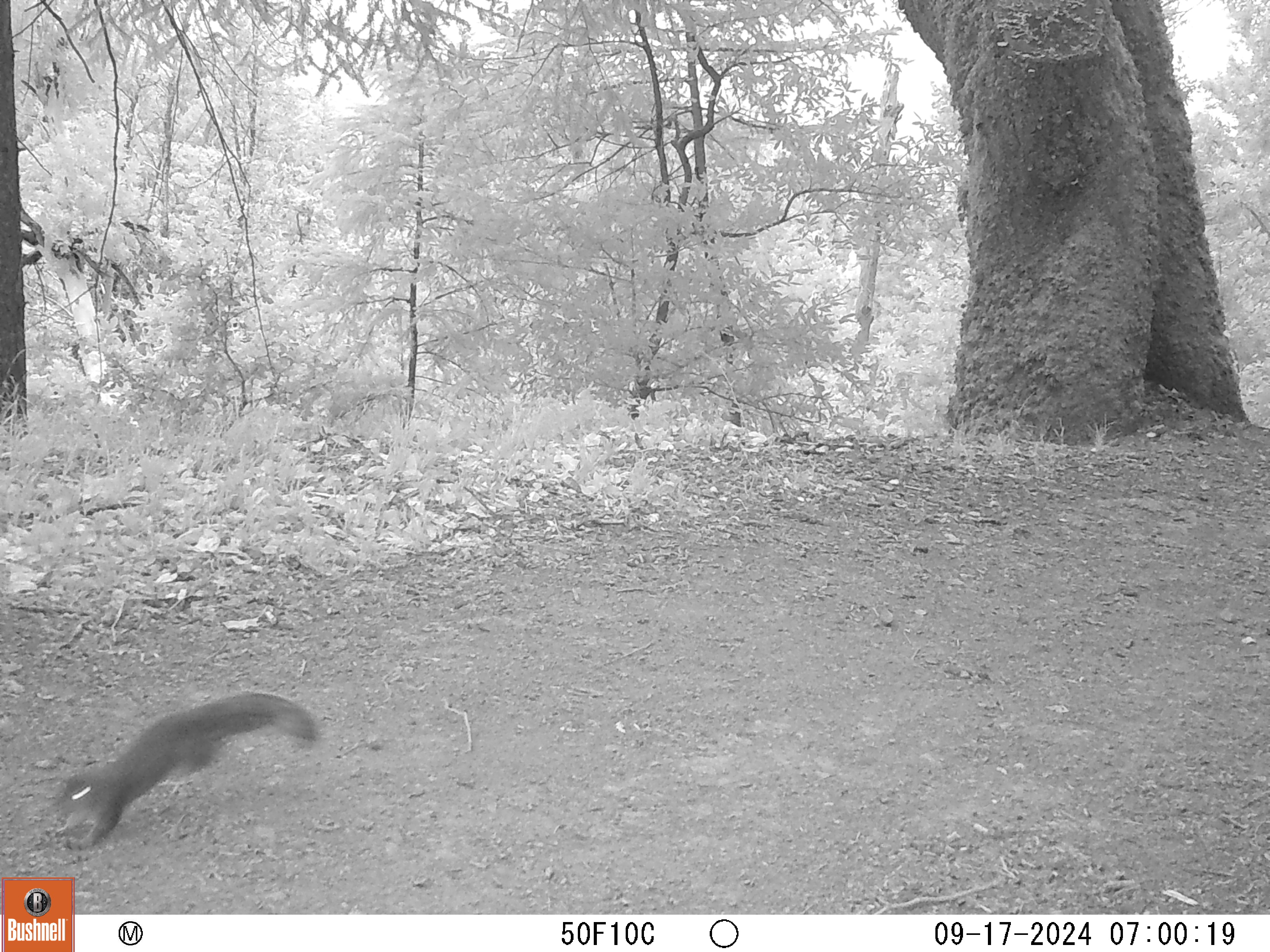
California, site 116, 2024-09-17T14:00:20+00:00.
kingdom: Animalia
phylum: Chordata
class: Mammalia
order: Rodentia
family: Sciuridae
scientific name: Sciuridae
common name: squirrel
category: unknown squirrel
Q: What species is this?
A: Unknown squirrel (squirrel) (Sciuridae).